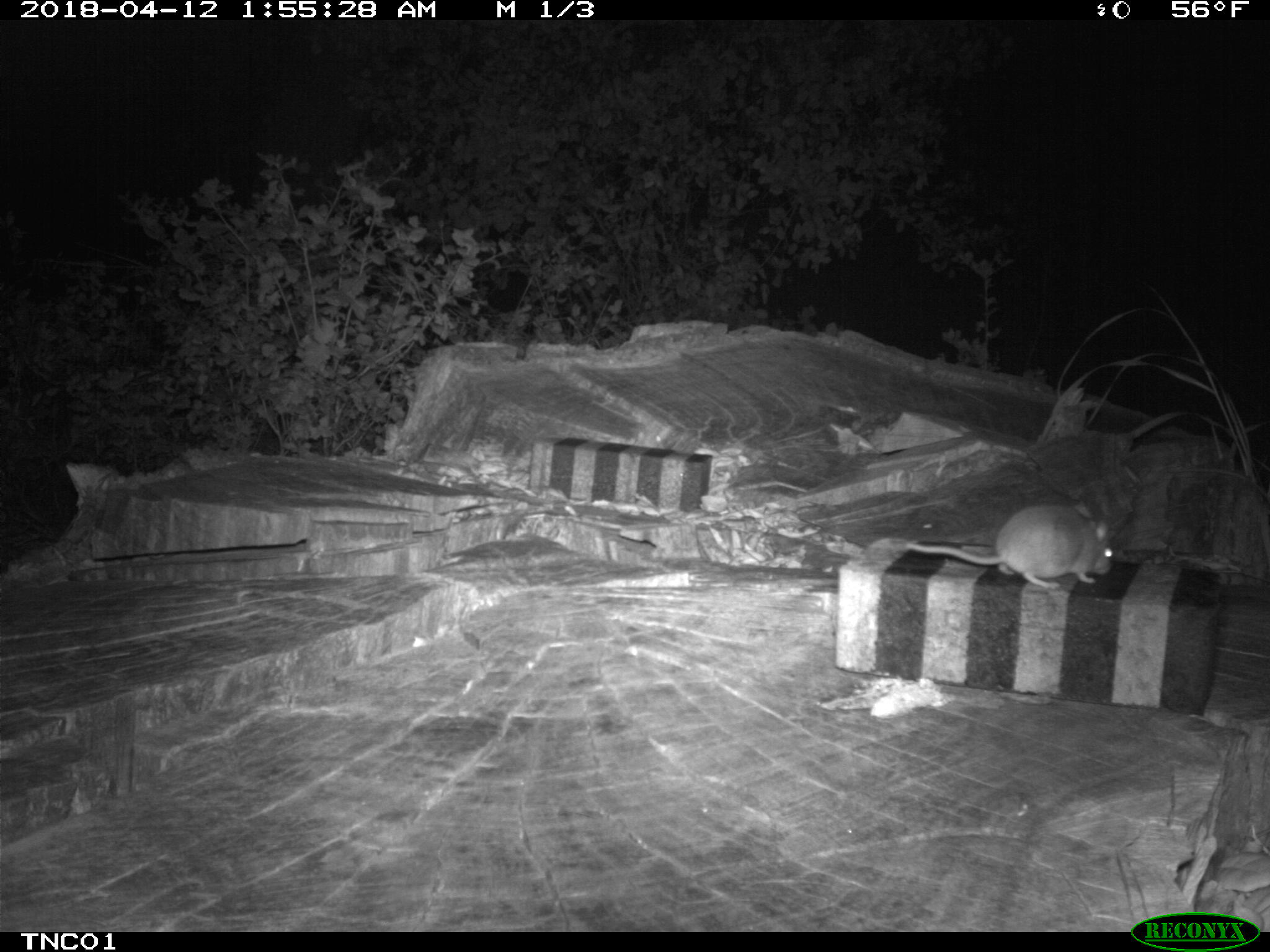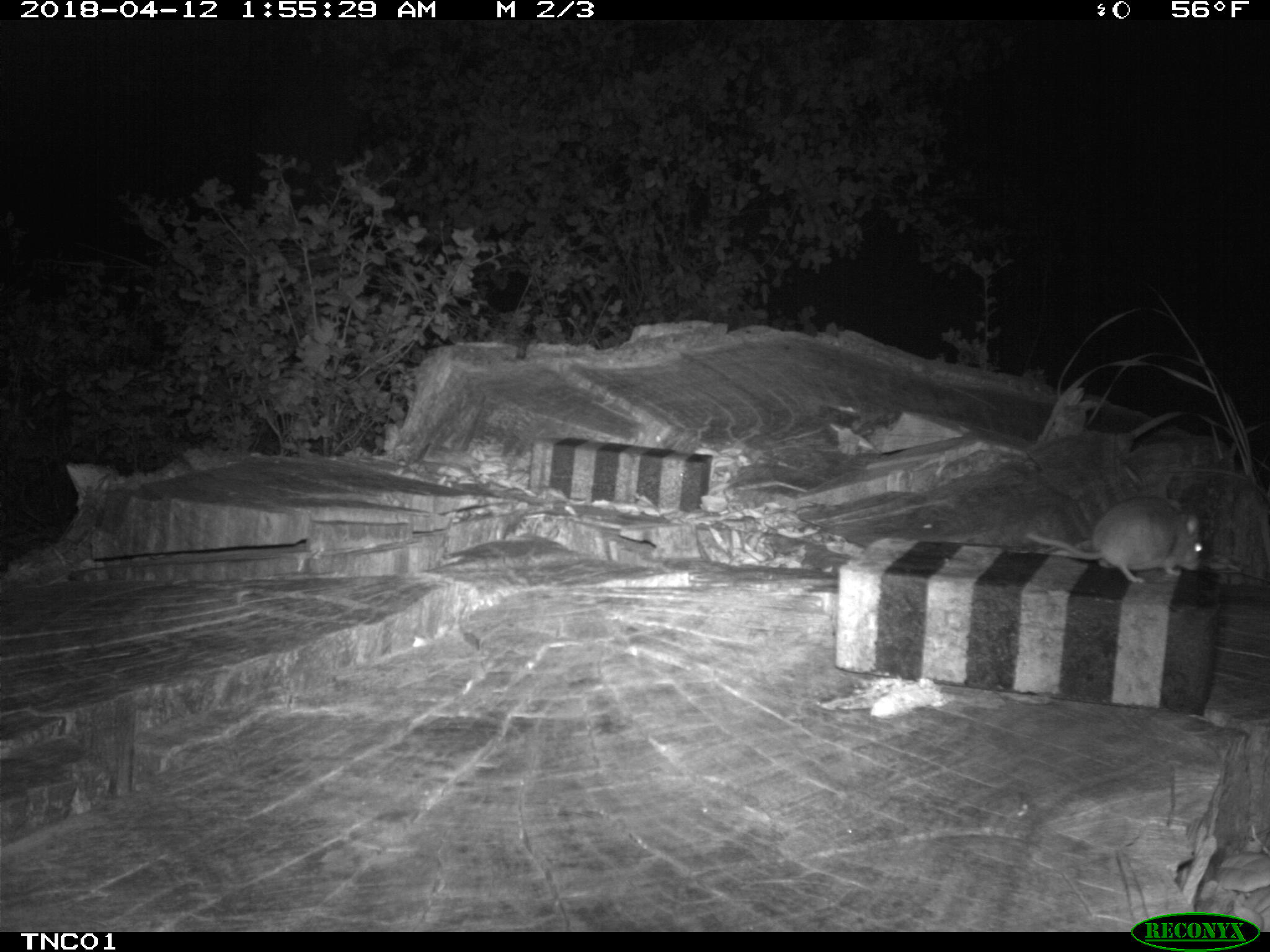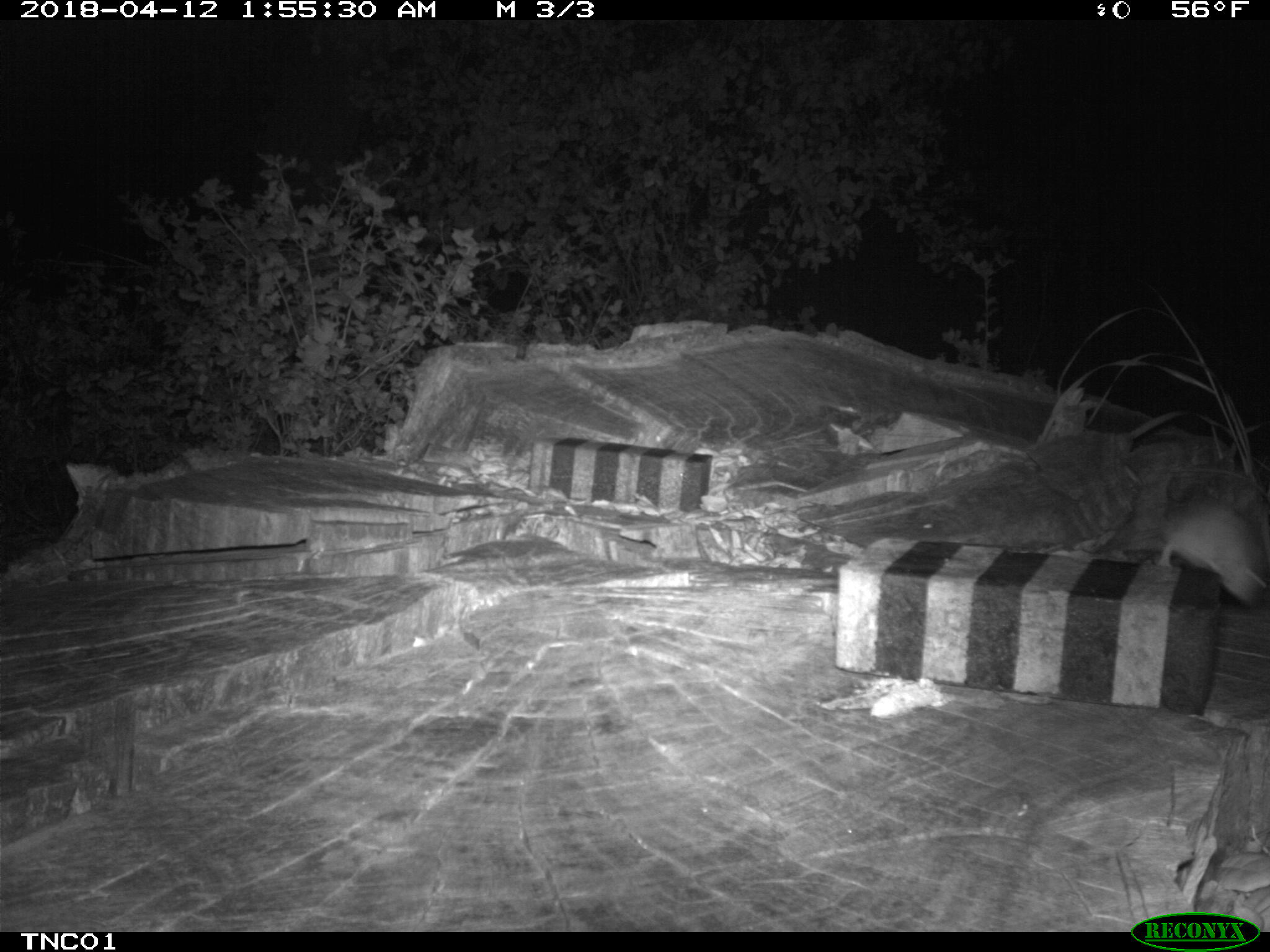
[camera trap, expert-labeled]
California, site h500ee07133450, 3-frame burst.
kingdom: Animalia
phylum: Chordata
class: Mammalia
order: Rodentia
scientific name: Rodentia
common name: rodent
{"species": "rodent (Rodentia)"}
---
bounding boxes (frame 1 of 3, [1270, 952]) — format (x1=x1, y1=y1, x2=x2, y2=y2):
rodent: (x1=904, y1=500, x2=1114, y2=591)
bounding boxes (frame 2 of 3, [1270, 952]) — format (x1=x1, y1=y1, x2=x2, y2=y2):
rodent: (x1=1026, y1=495, x2=1202, y2=583)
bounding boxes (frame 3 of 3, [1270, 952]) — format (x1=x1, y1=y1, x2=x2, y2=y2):
rodent: (x1=1155, y1=491, x2=1267, y2=607)